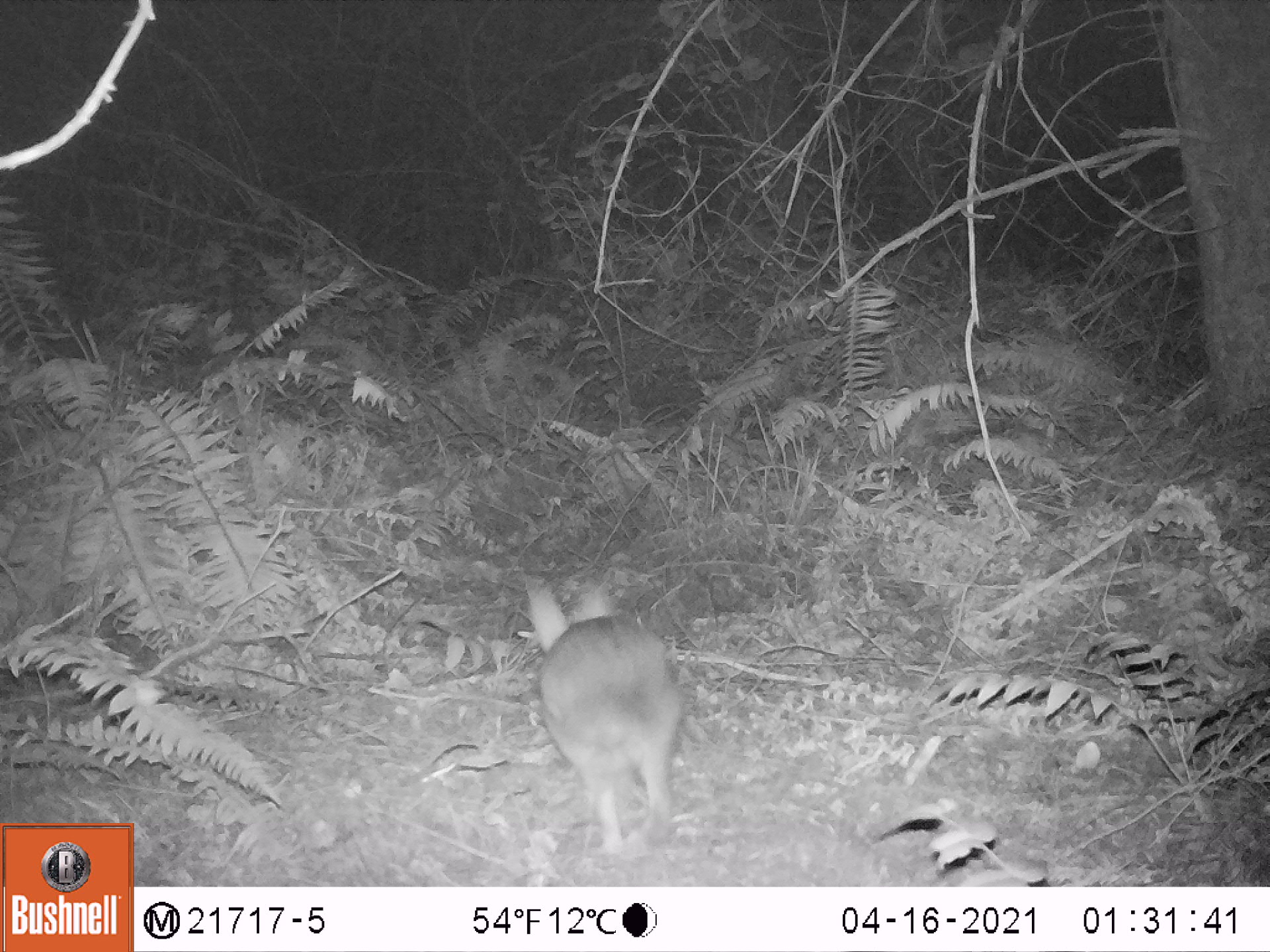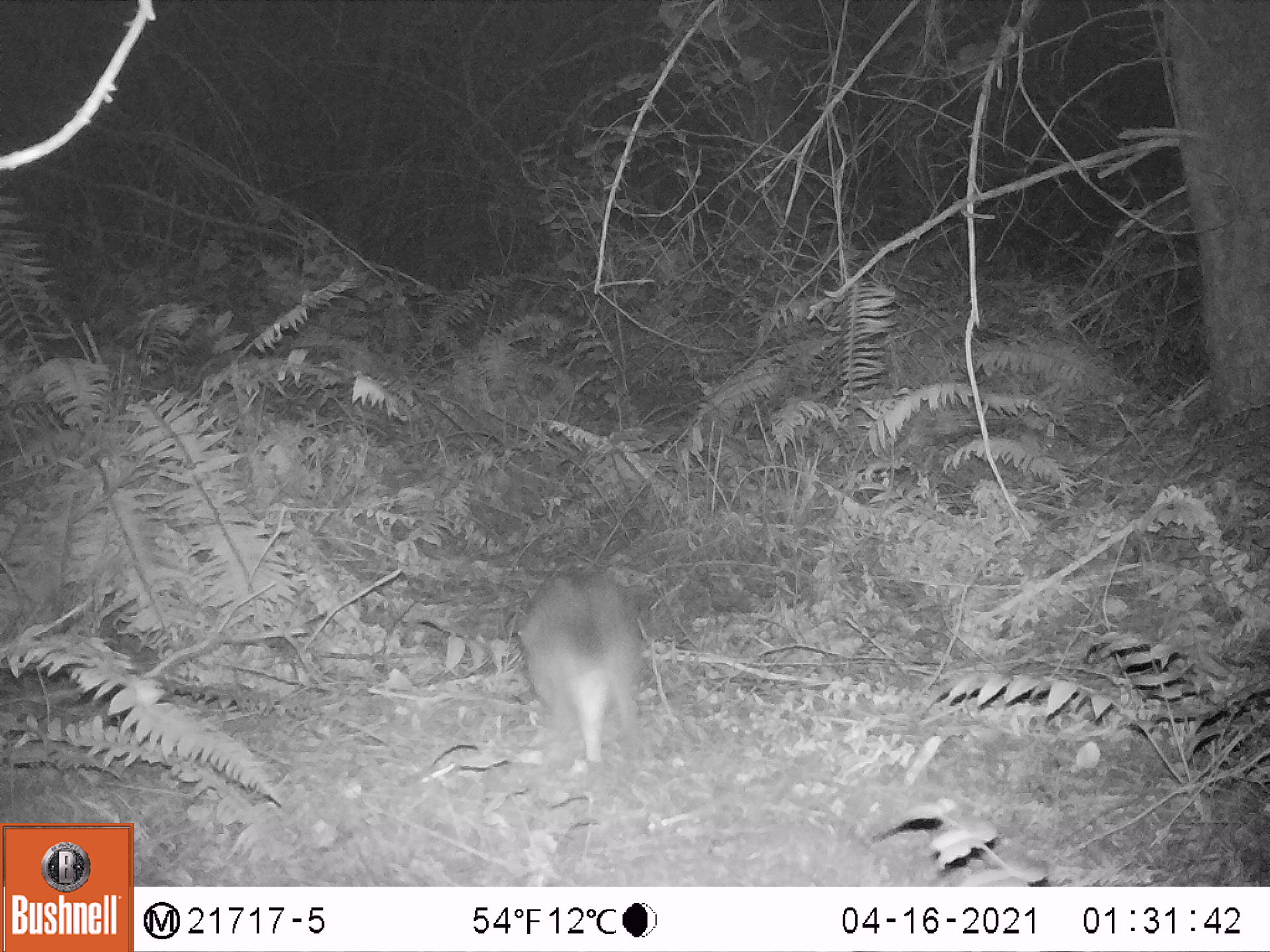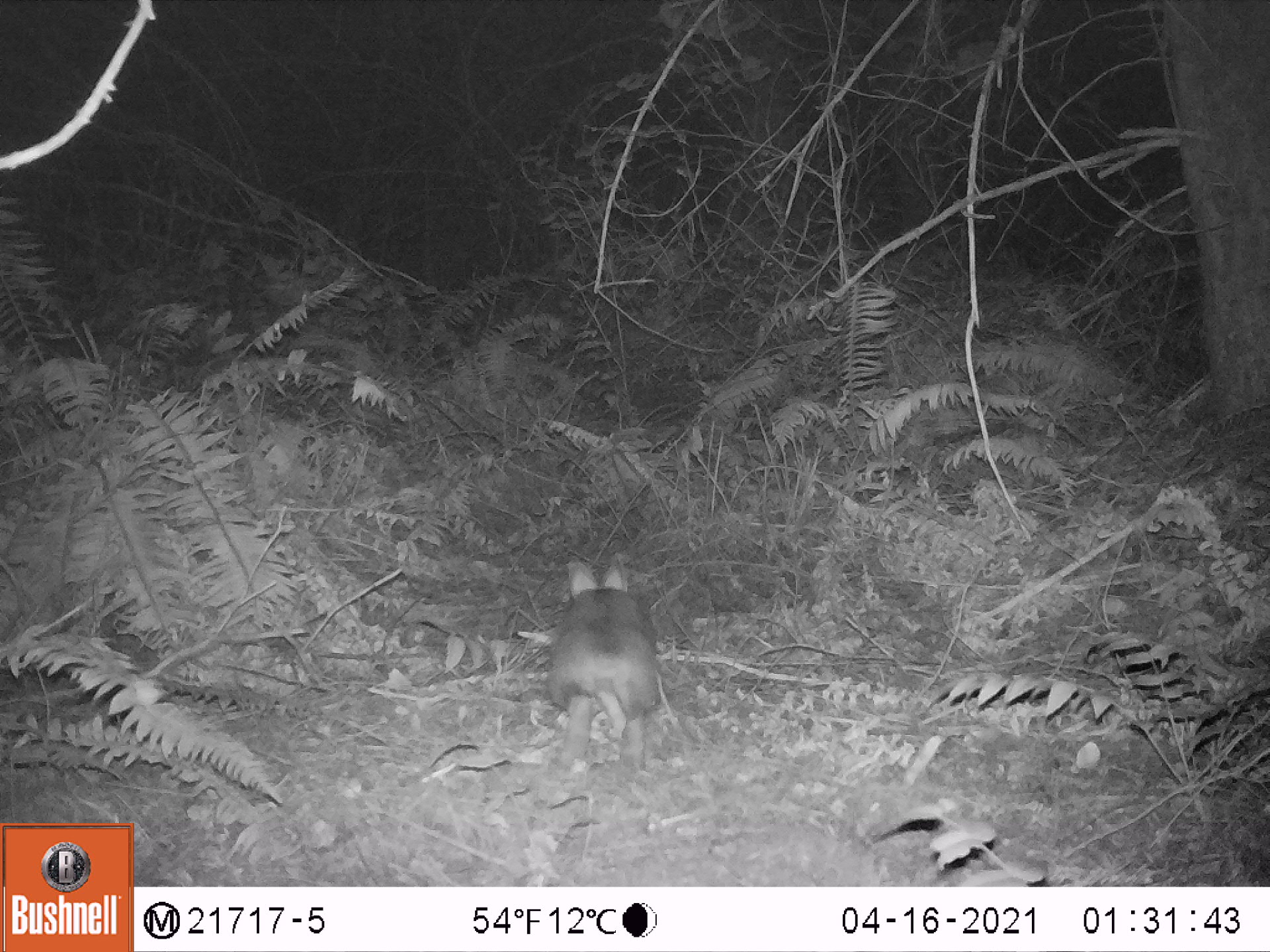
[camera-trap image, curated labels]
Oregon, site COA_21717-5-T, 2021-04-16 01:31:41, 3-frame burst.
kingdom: Animalia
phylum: Chordata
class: Mammalia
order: Lagomorpha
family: Leporidae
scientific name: Leporidae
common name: hares and rabbits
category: leporidae family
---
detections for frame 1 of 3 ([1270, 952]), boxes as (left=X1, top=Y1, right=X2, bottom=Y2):
leporidae family: (left=527, top=576, right=686, bottom=851)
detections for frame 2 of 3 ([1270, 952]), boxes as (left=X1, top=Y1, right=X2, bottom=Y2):
leporidae family: (left=503, top=557, right=650, bottom=774)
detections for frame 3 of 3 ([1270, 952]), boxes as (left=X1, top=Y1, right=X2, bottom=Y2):
leporidae family: (left=537, top=550, right=668, bottom=775)